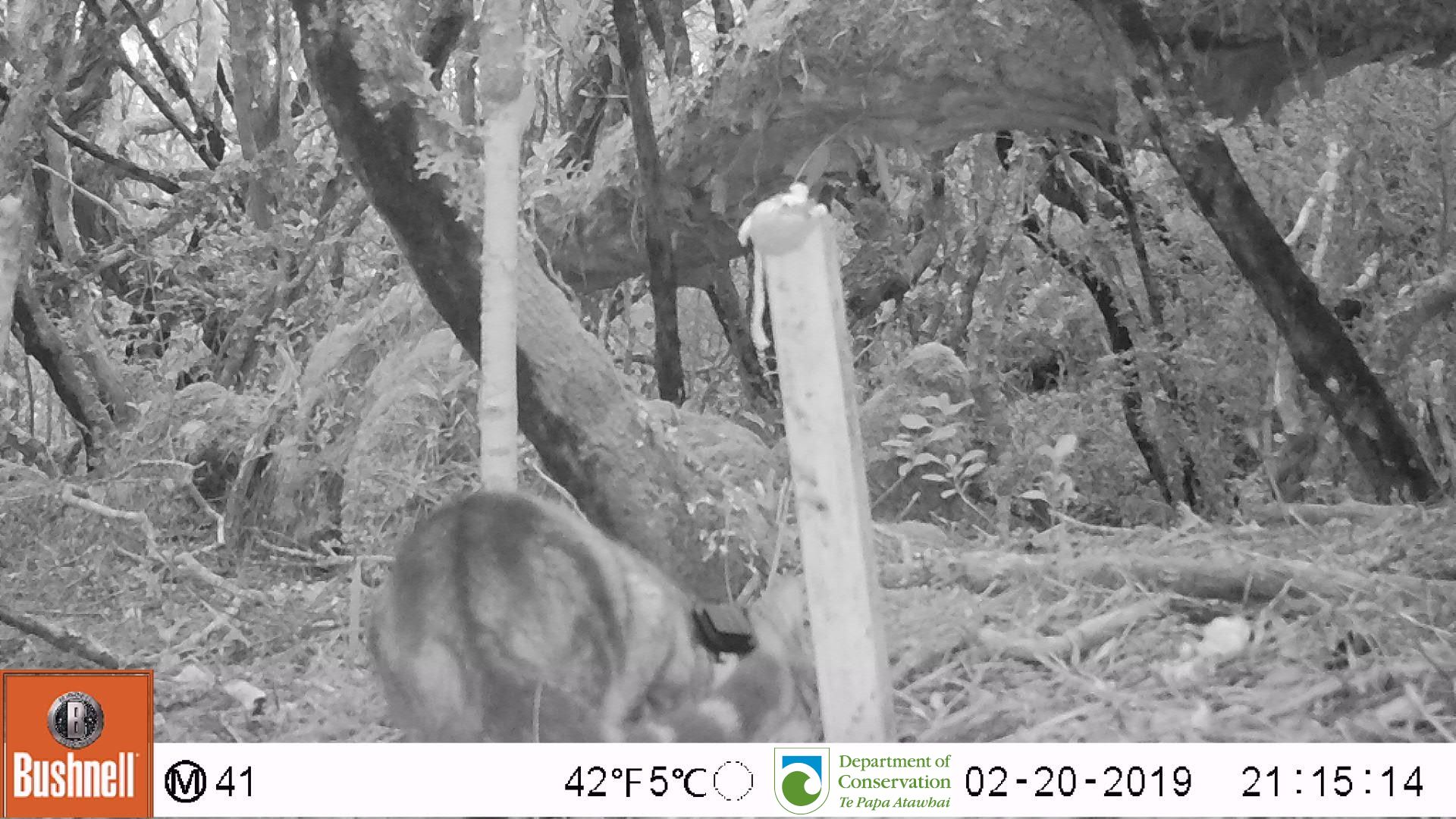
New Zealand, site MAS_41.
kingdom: Animalia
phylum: Chordata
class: Mammalia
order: Carnivora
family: Felidae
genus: Felis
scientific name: Felis catus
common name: domestic cat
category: cat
Cat (domestic cat) (Felis catus).